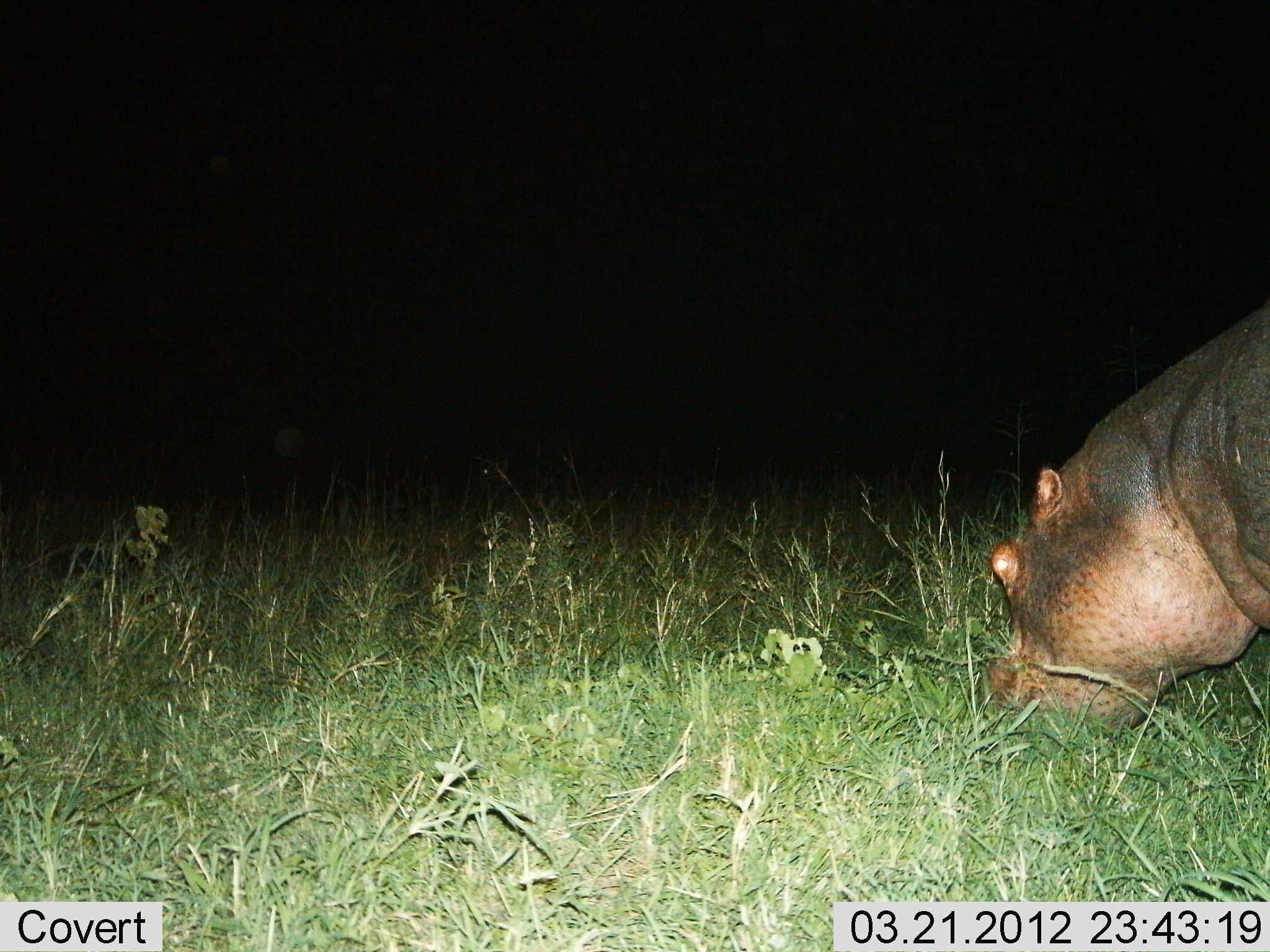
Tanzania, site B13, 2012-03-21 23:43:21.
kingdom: Animalia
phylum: Chordata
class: Mammalia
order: Artiodactyla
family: Hippopotamidae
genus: Hippopotamus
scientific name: Hippopotamus amphibius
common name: hippopotamus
Hippopotamus (Hippopotamus amphibius), count 1. Behavior (volunteer vote fractions): standing 0%, resting 0%, moving 6%, interacting 0%. Young present (vote fraction): 0%. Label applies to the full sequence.